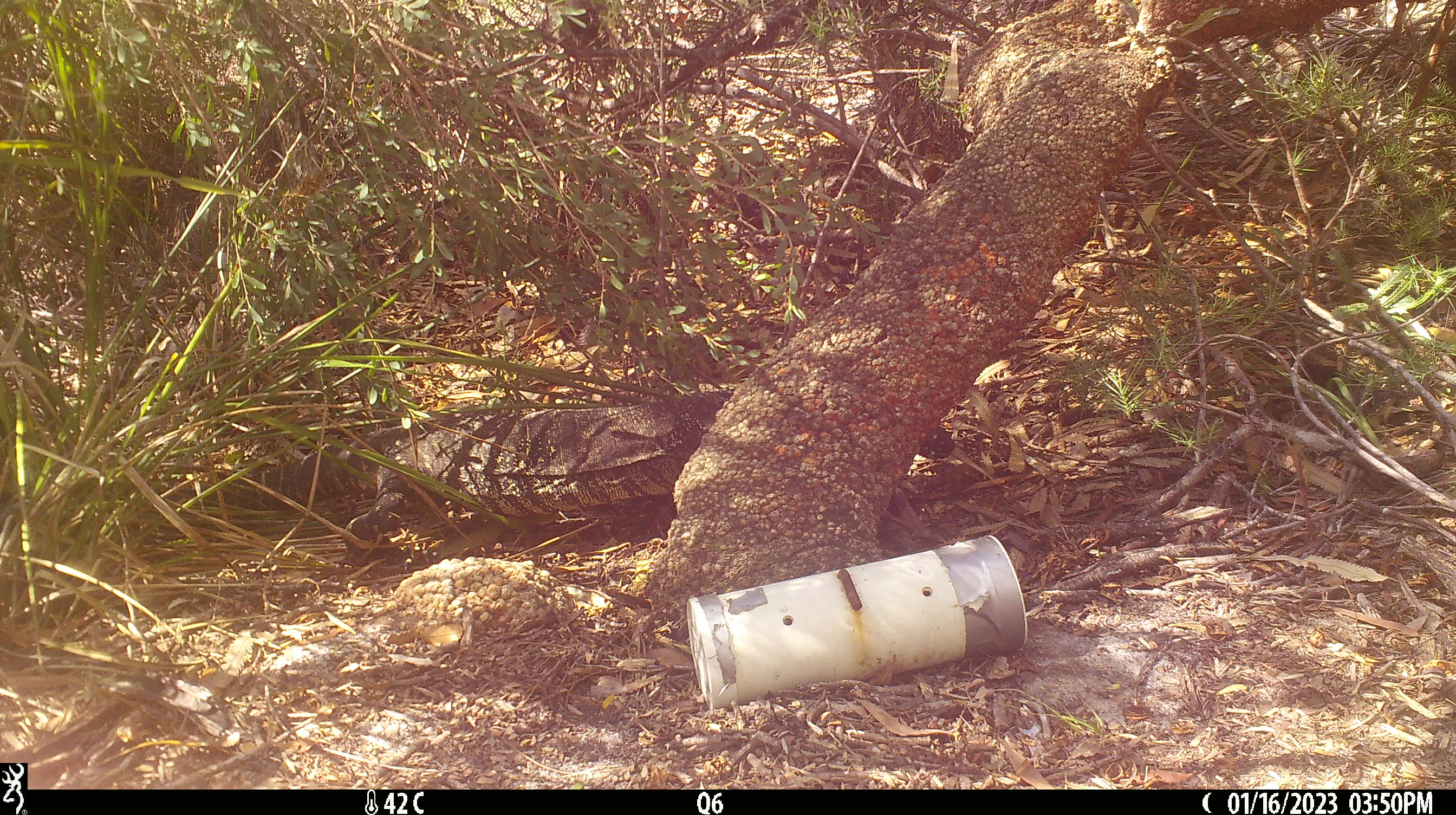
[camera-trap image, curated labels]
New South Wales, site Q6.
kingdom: Animalia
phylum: Chordata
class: Reptilia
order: Squamata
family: Varanidae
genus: Varanus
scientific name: Varanus varius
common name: lace monitor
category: goanna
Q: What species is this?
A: Goanna (lace monitor) (Varanus varius).